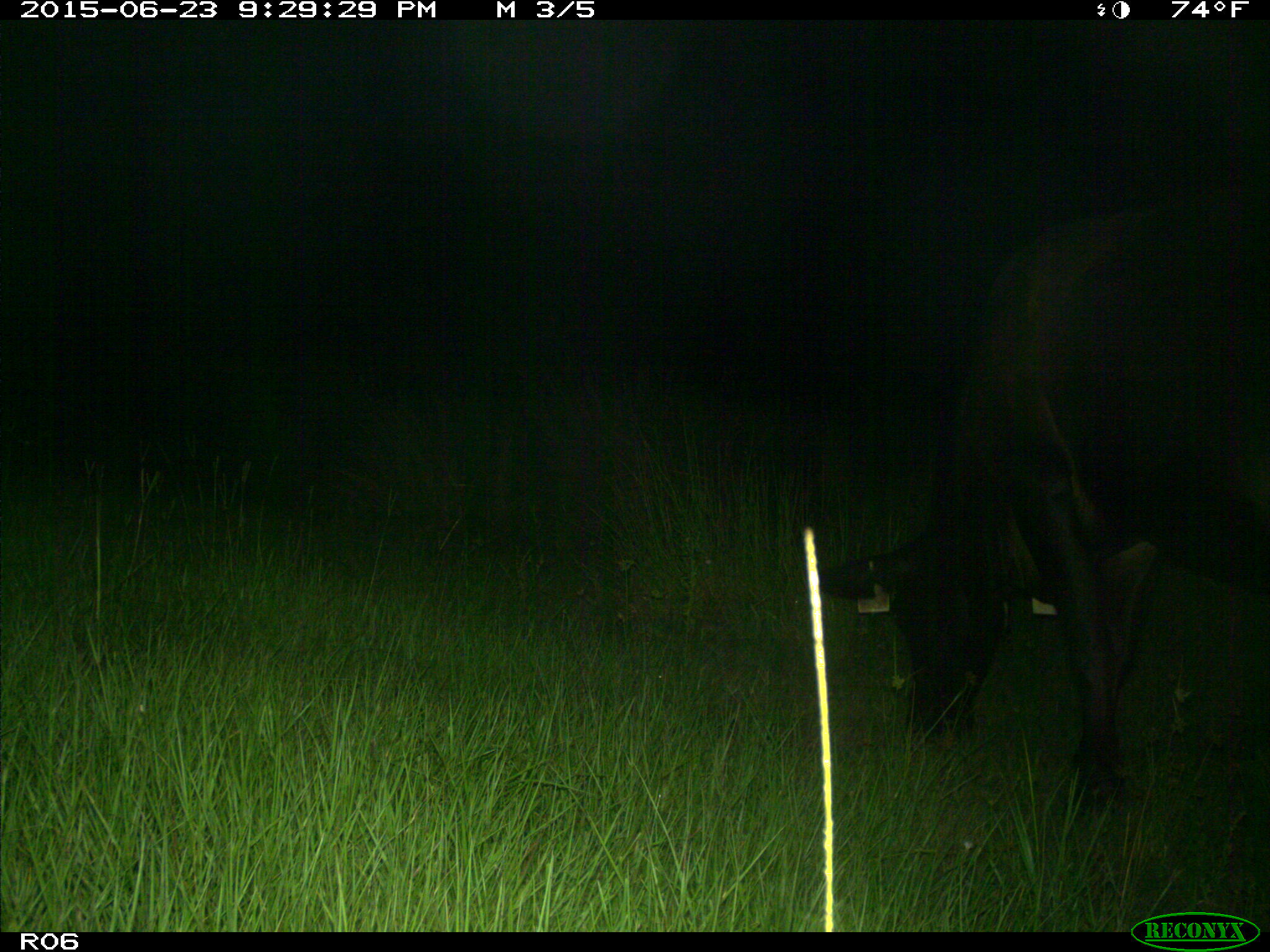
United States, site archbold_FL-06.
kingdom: Animalia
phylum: Chordata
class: Mammalia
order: Artiodactyla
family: Bovidae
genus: Bos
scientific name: Bos taurus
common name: domestic cow